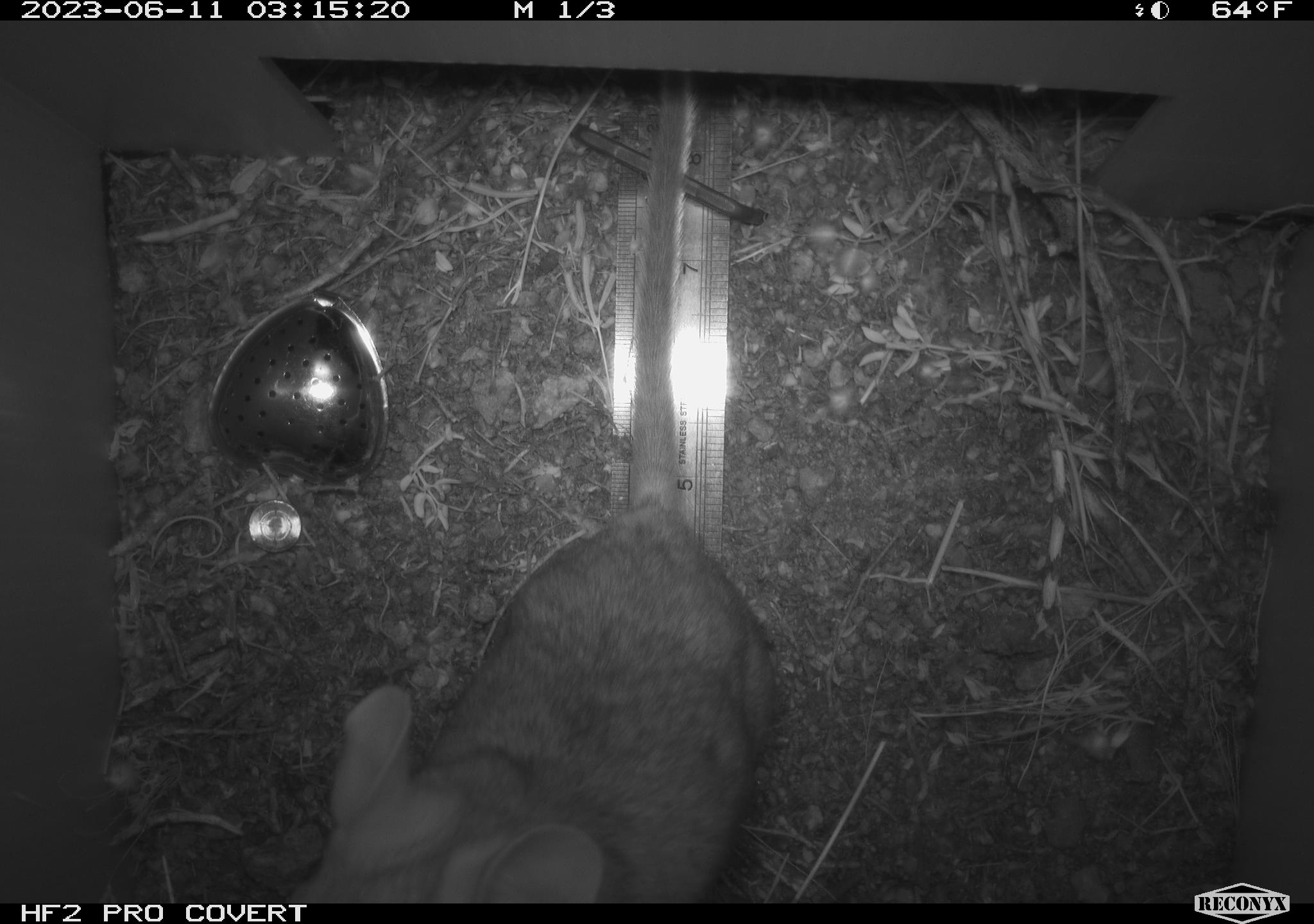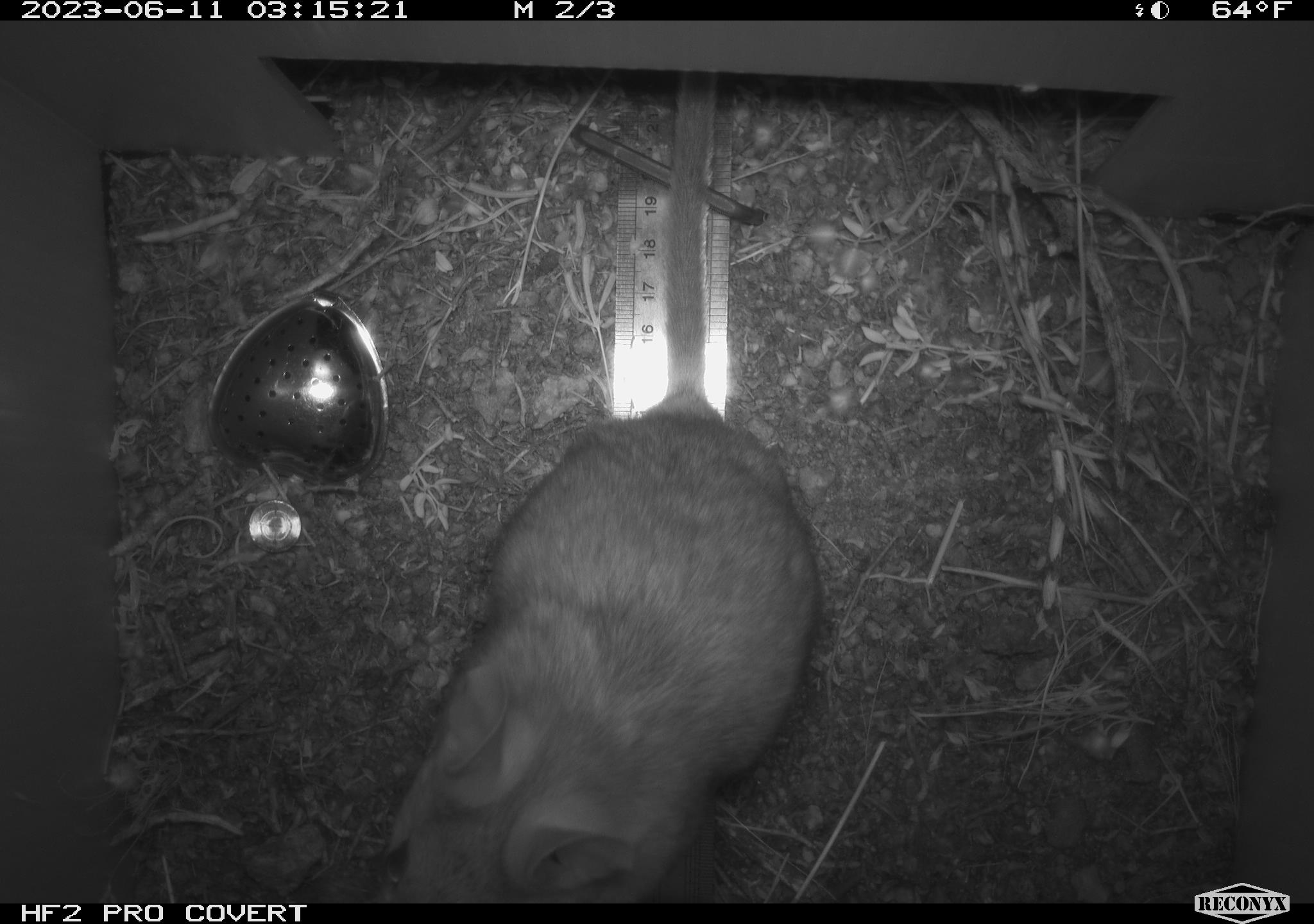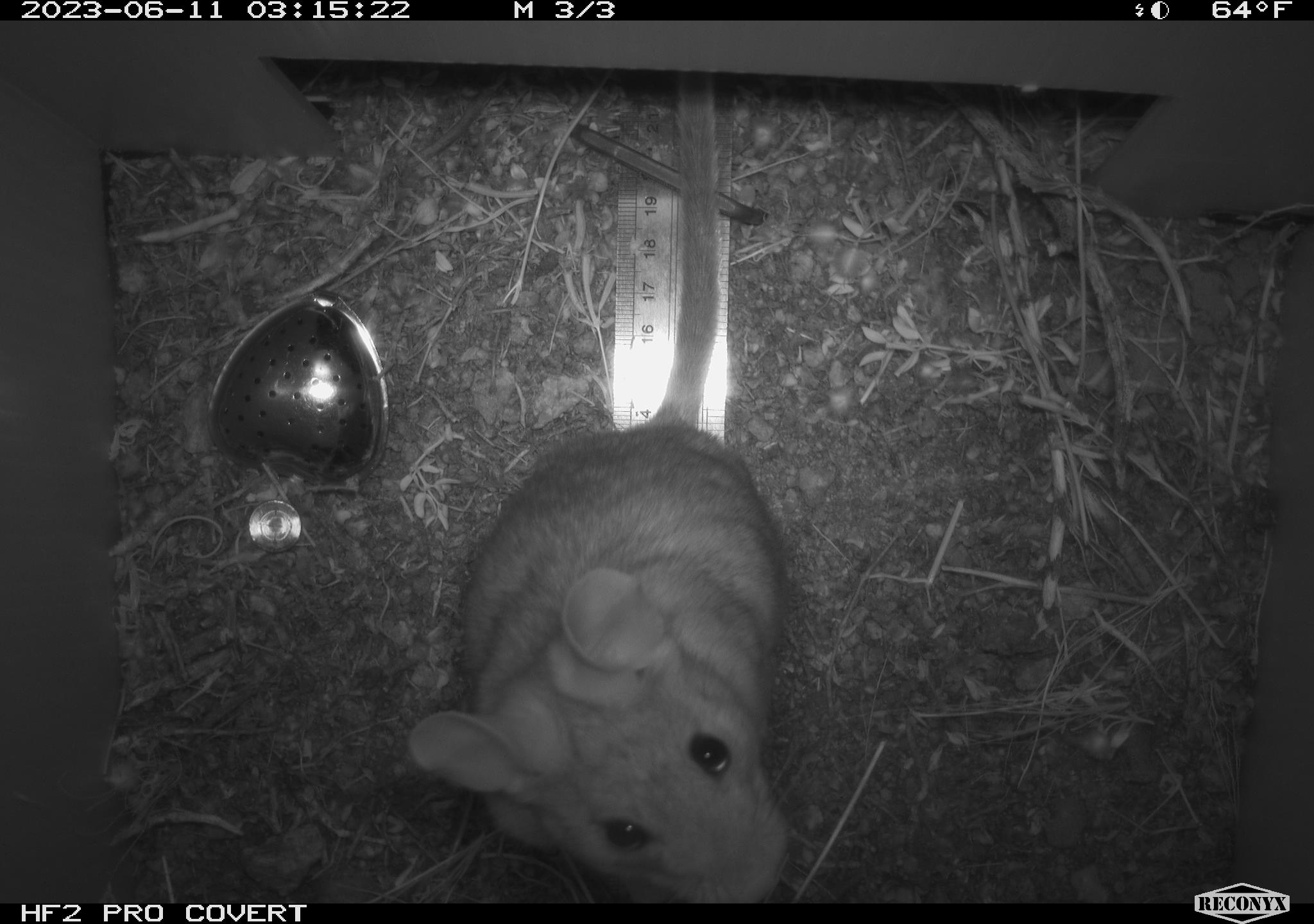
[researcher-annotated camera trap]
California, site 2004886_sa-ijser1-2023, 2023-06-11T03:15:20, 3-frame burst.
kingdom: Animalia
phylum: Chordata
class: Mammalia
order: Rodentia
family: Cricetidae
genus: Neotoma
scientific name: Neotoma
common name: pack rat or woodrat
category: neotoma species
Neotoma species (pack rat or woodrat) (Neotoma).